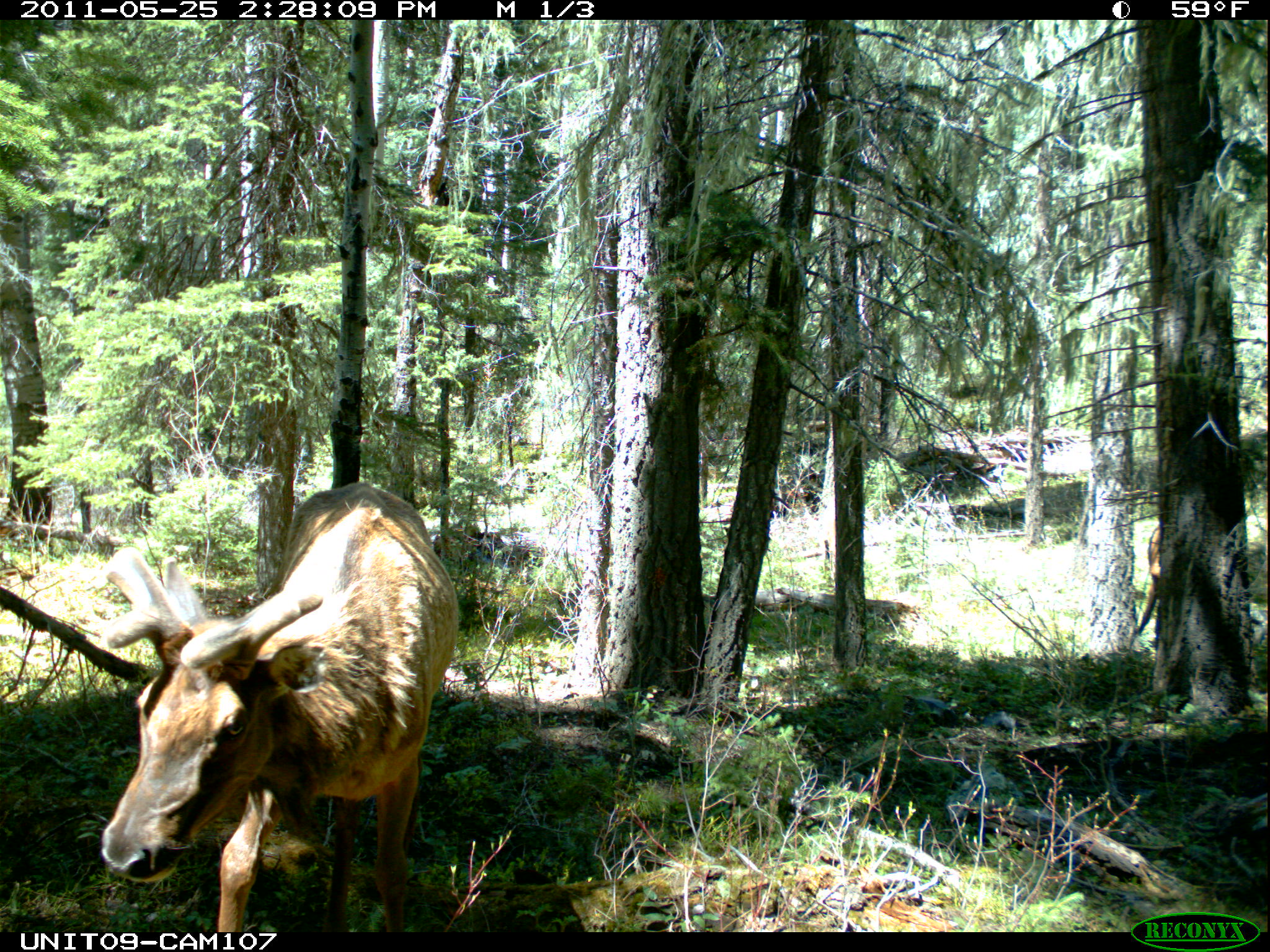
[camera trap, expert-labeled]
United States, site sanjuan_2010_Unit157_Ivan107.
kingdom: Animalia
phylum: Chordata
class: Mammalia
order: Artiodactyla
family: Cervidae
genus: Cervus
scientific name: Cervus elaphus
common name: red deer